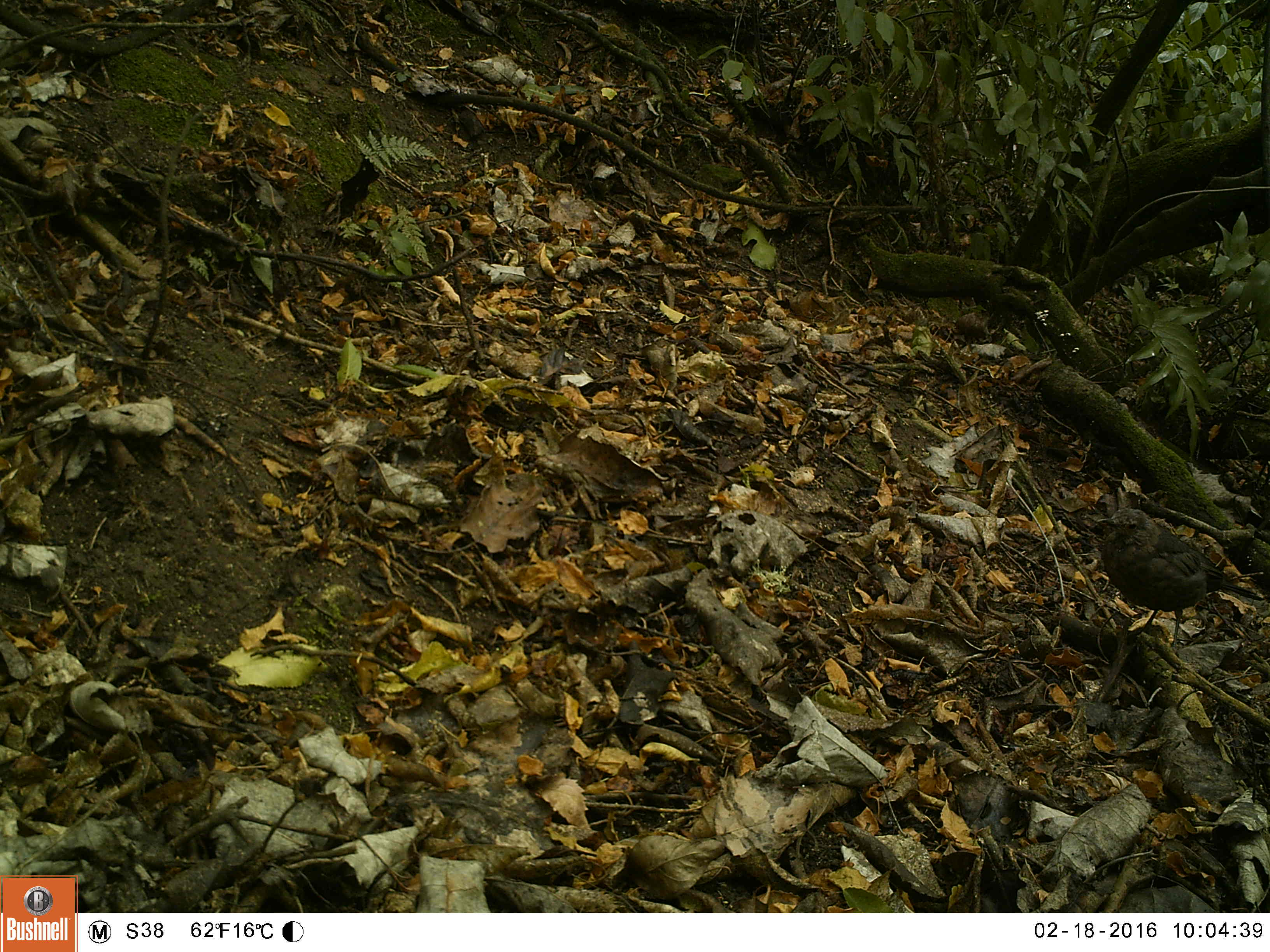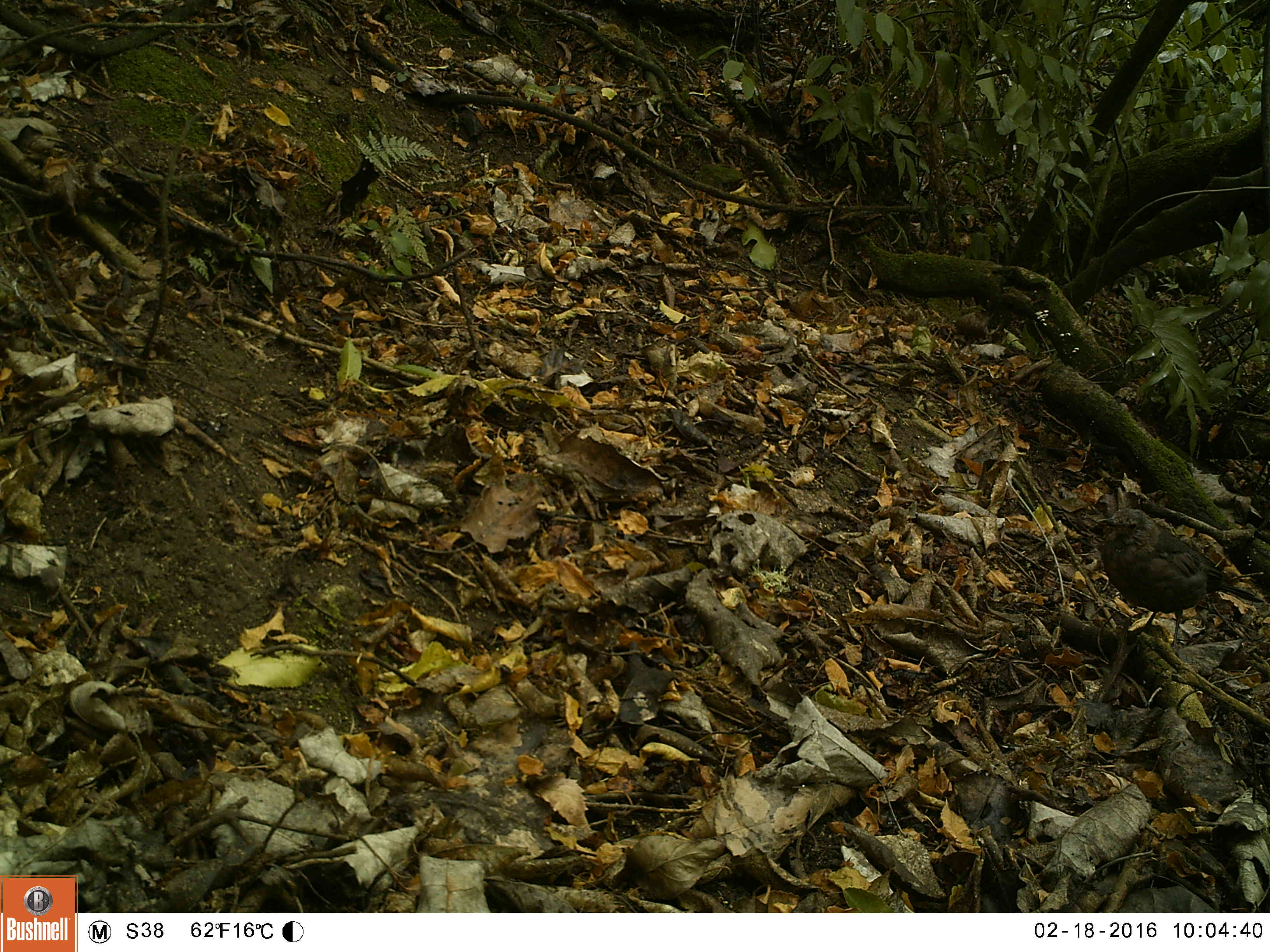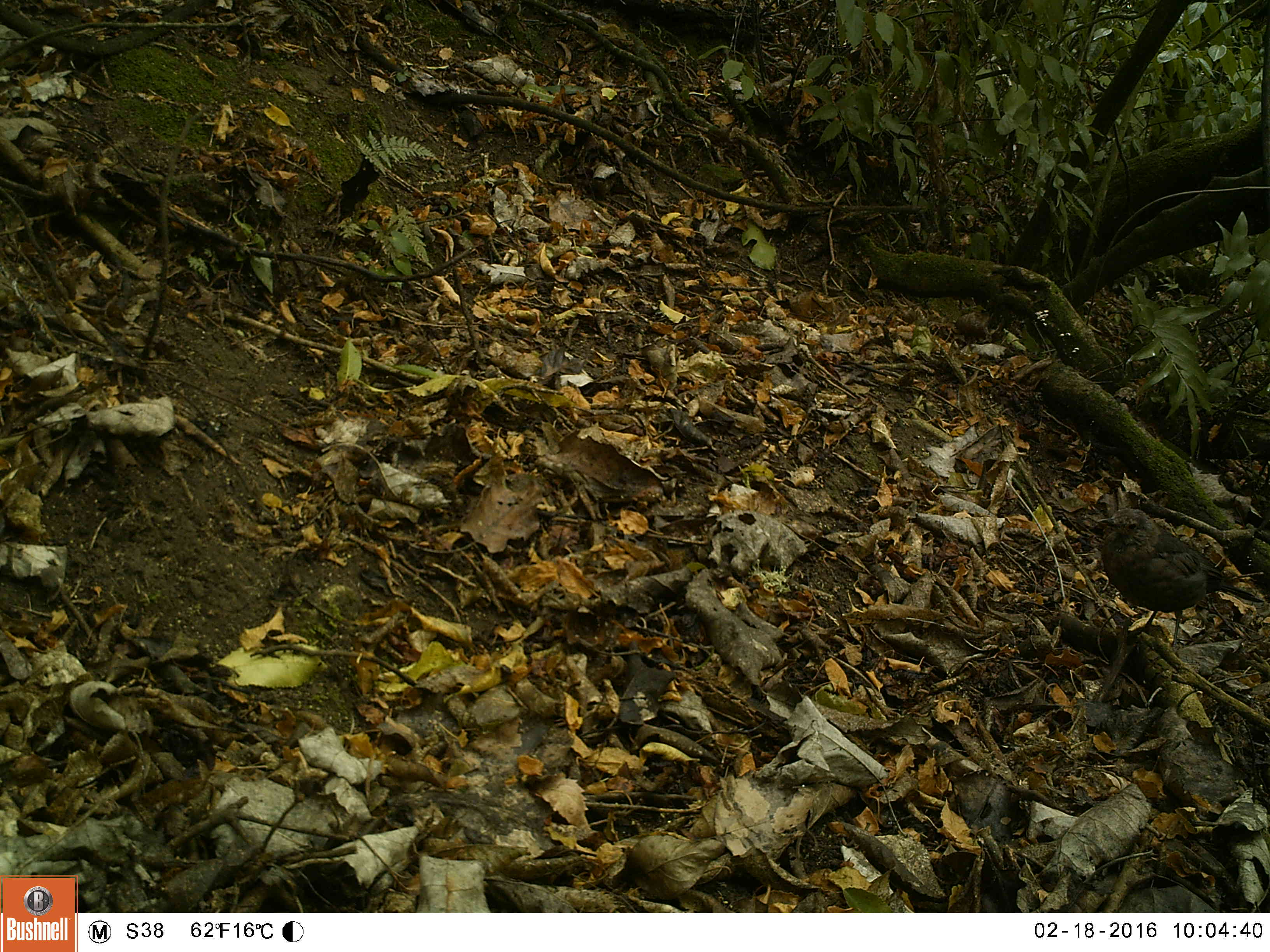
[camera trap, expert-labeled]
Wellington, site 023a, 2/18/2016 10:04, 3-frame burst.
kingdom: Animalia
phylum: Chordata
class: Aves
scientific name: Aves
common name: bird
Bird (Aves).